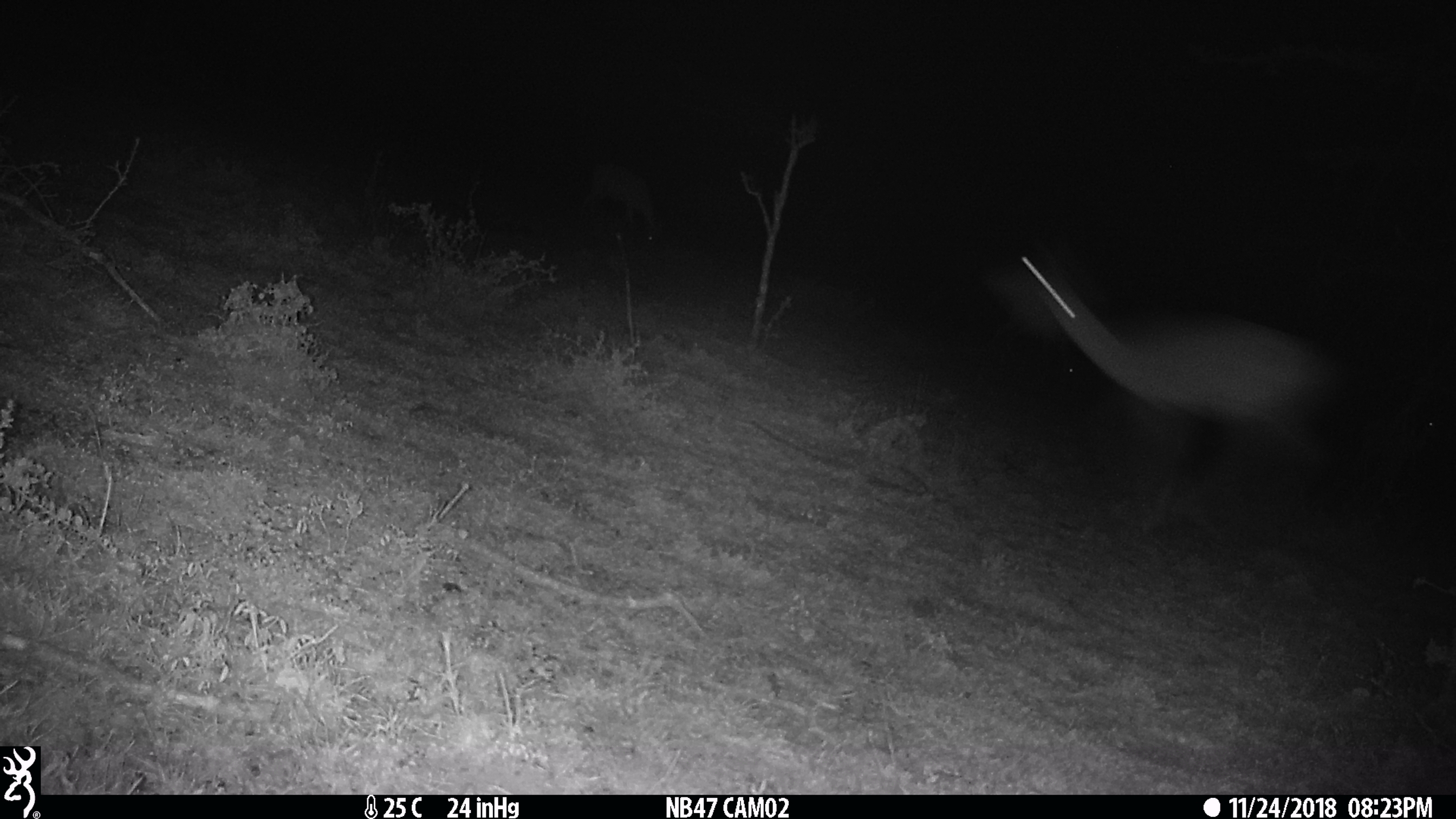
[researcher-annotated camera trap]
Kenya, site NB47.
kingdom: Animalia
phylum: Chordata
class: Mammalia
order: Artiodactyla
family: Bovidae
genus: Aepyceros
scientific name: Aepyceros melampus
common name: impala